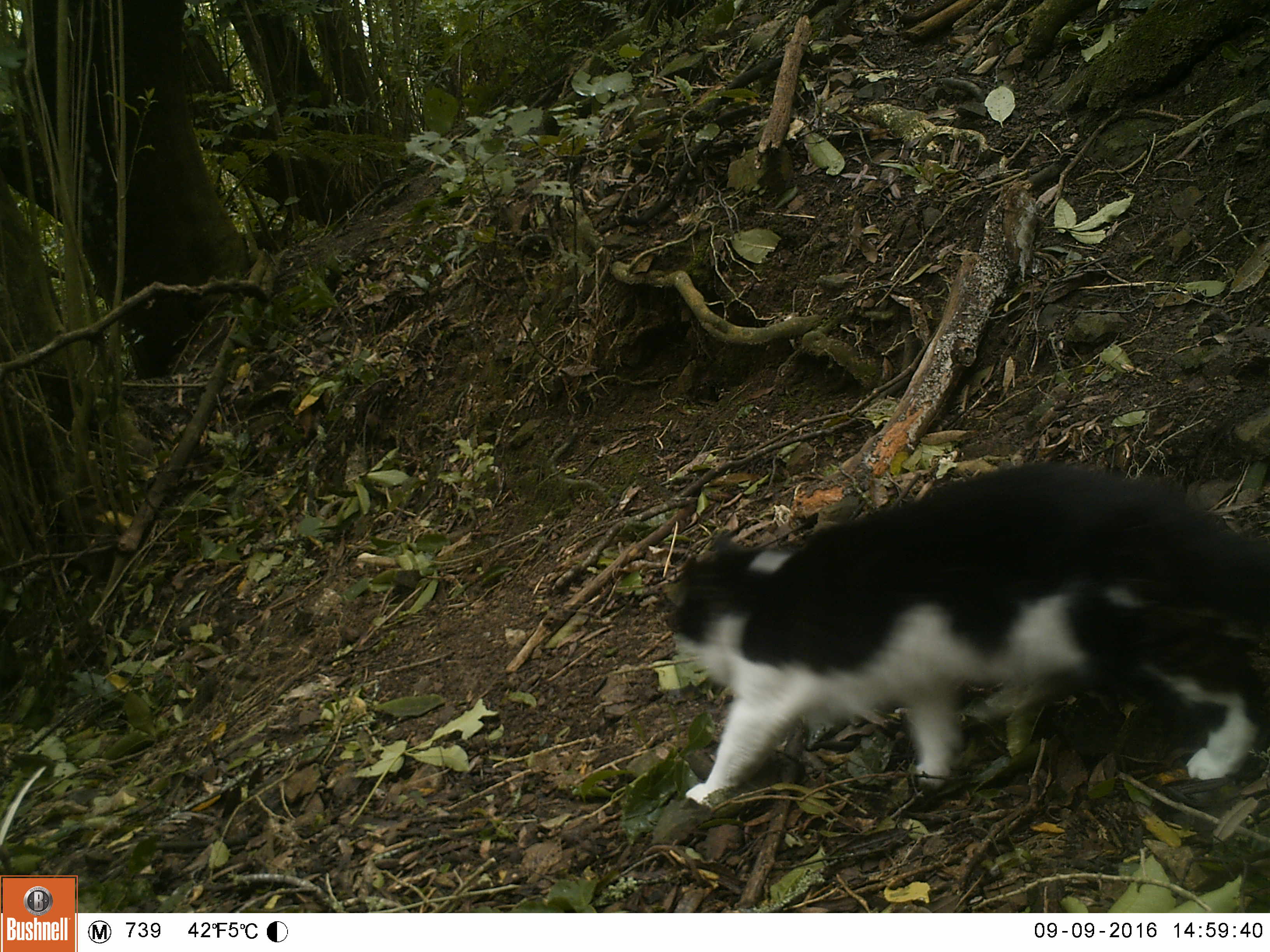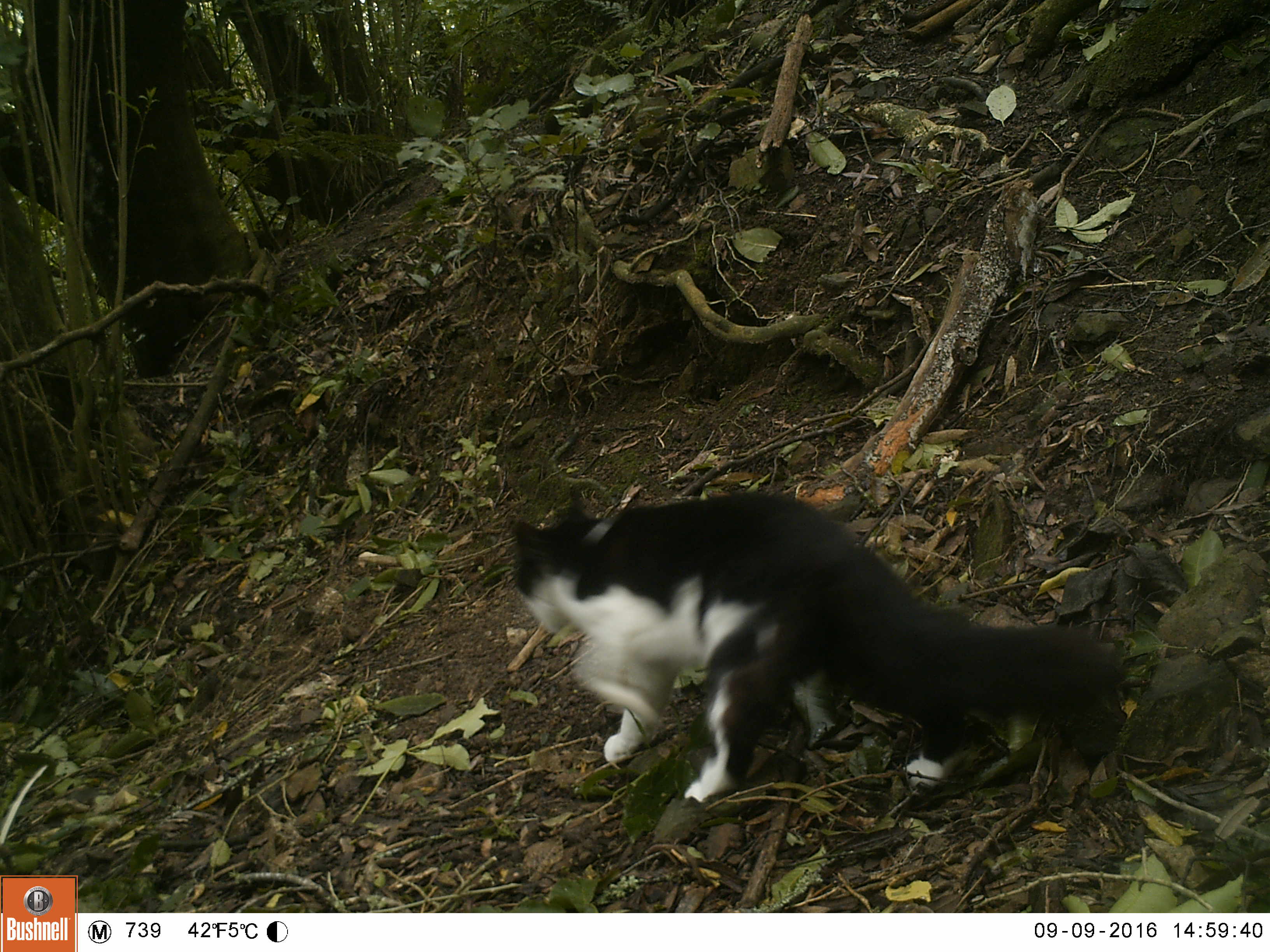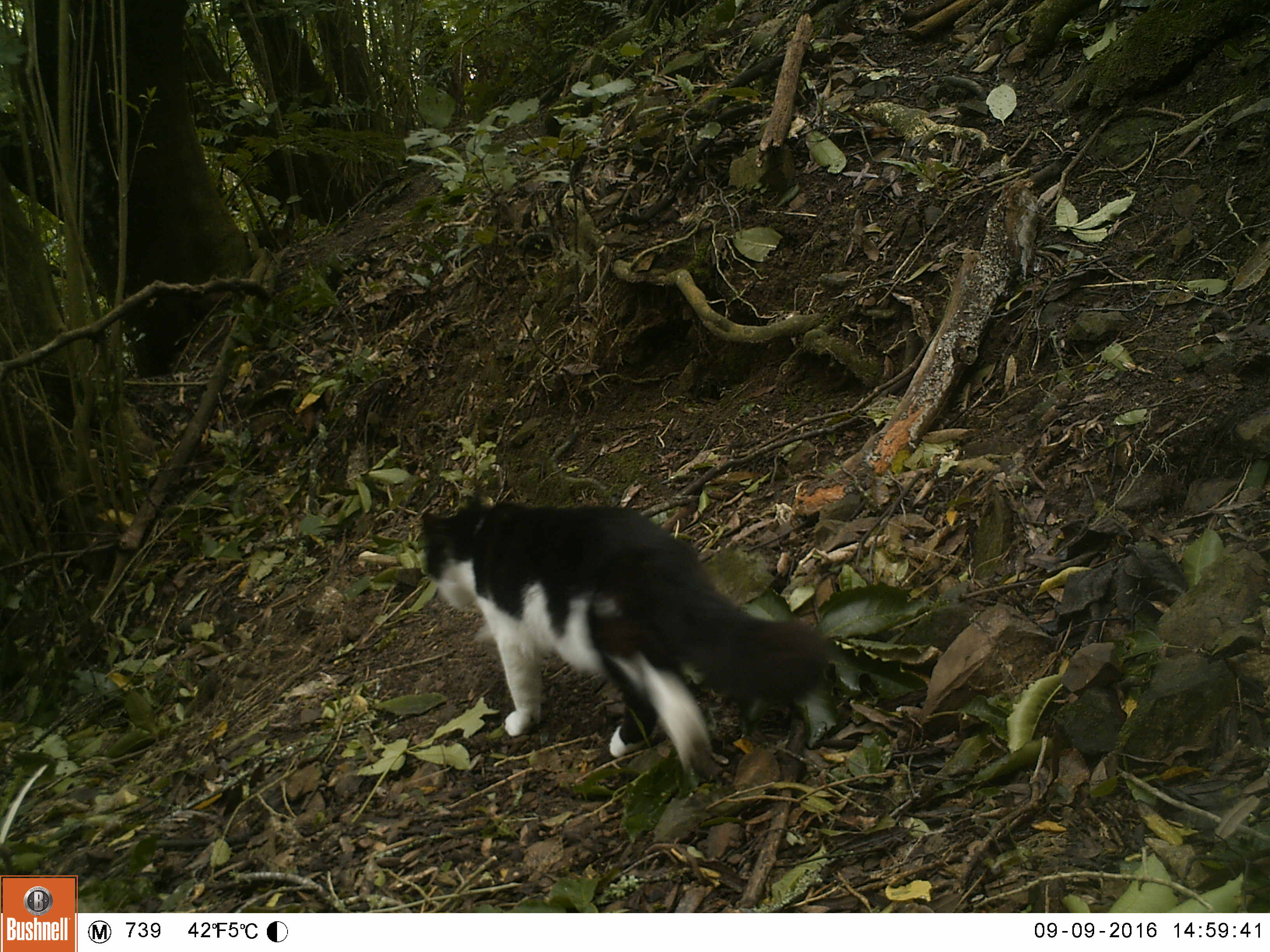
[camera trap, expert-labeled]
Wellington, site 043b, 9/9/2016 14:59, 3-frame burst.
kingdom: Animalia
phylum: Chordata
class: Mammalia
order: Carnivora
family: Felidae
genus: Felis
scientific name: Felis catus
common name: cat